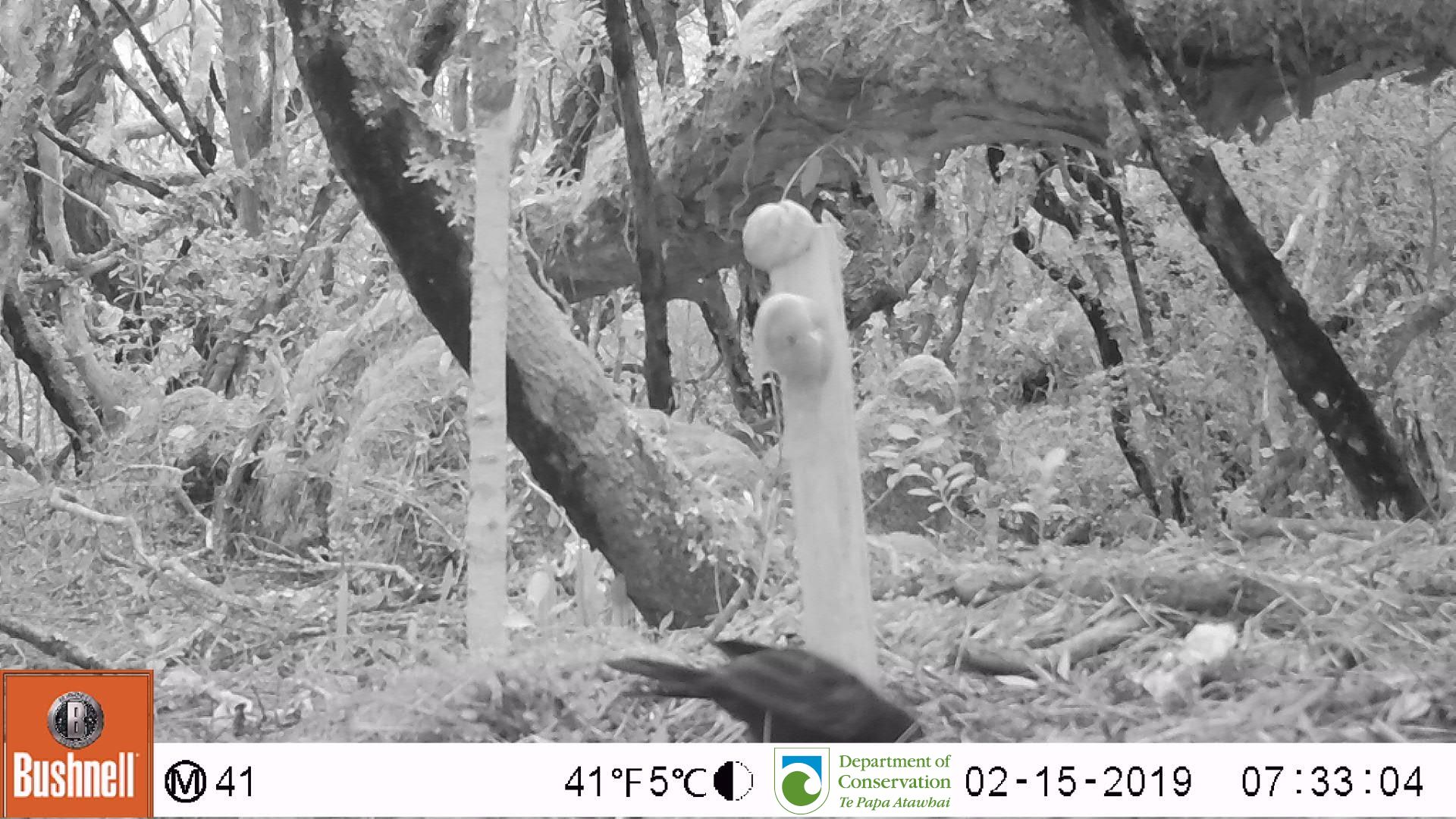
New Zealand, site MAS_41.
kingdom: Animalia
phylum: Chordata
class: Aves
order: Passeriformes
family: Turdidae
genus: Turdus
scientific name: Turdus merula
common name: eurasian blackbird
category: blackbird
Blackbird (eurasian blackbird) (Turdus merula).